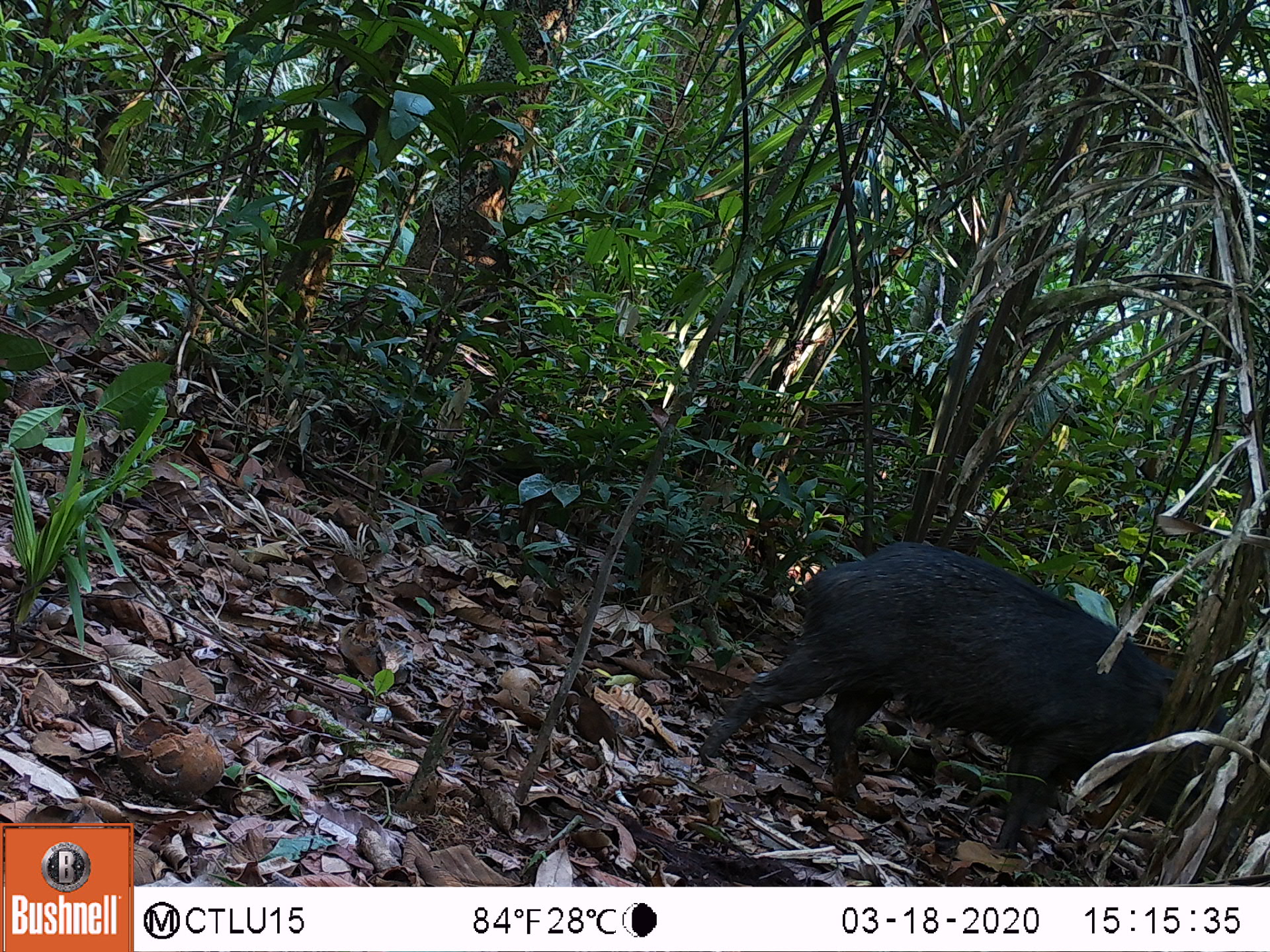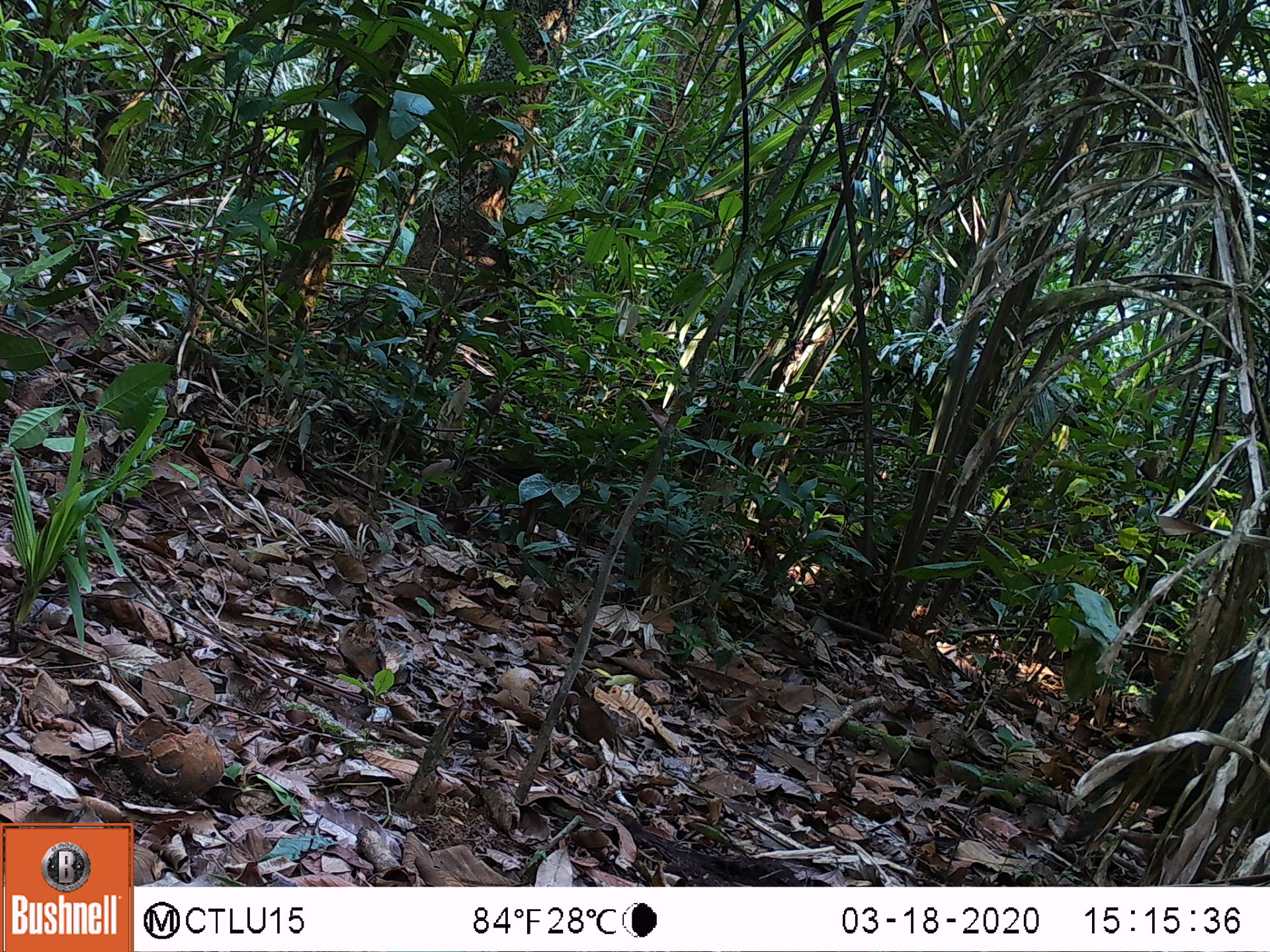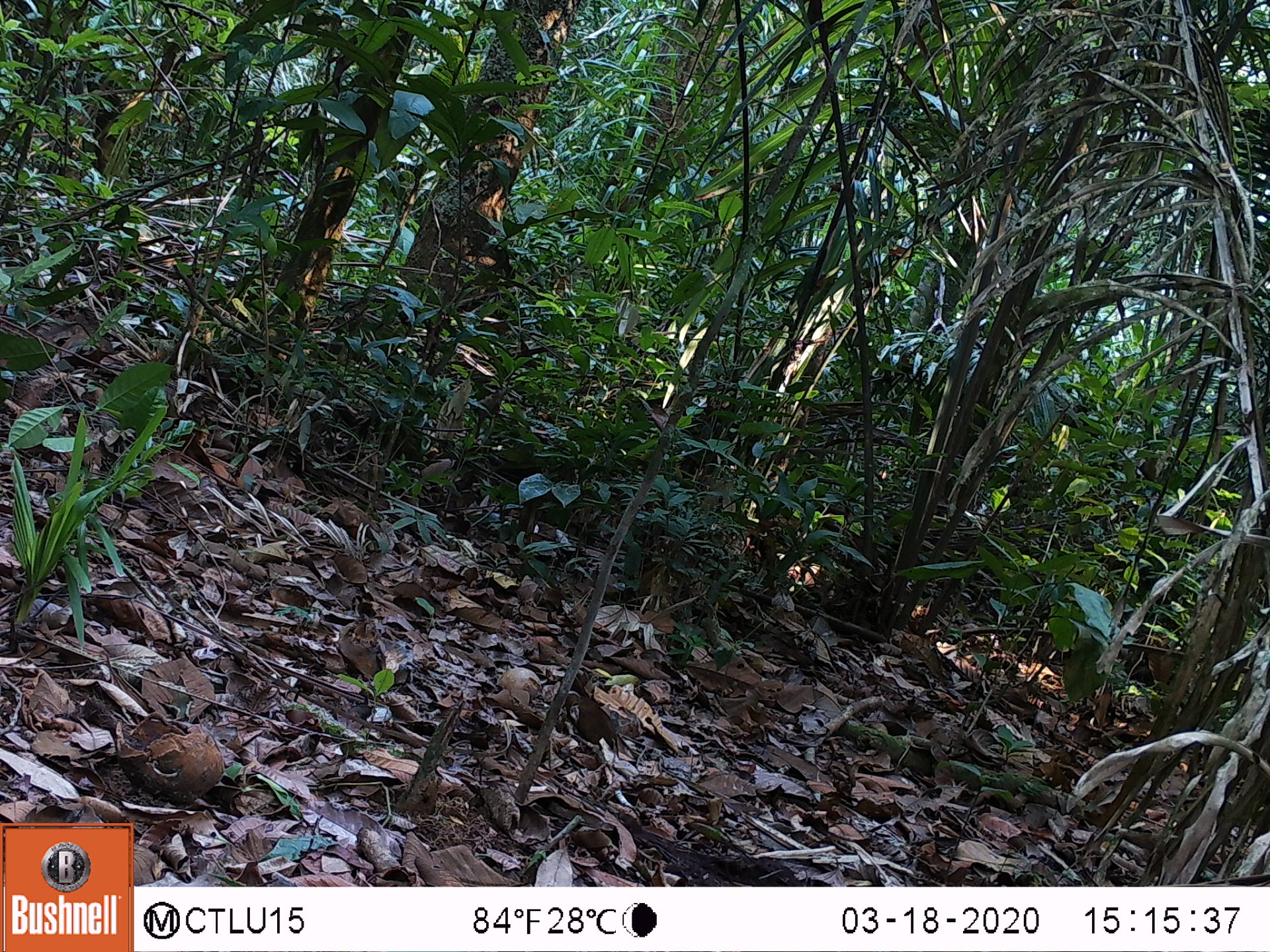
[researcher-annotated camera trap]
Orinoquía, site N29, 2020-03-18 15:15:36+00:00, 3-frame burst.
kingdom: Animalia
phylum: Chordata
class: Mammalia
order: Artiodactyla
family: Tayassuidae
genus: Pecari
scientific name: Pecari tajacu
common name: collared peccary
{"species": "collared peccary (Pecari tajacu)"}